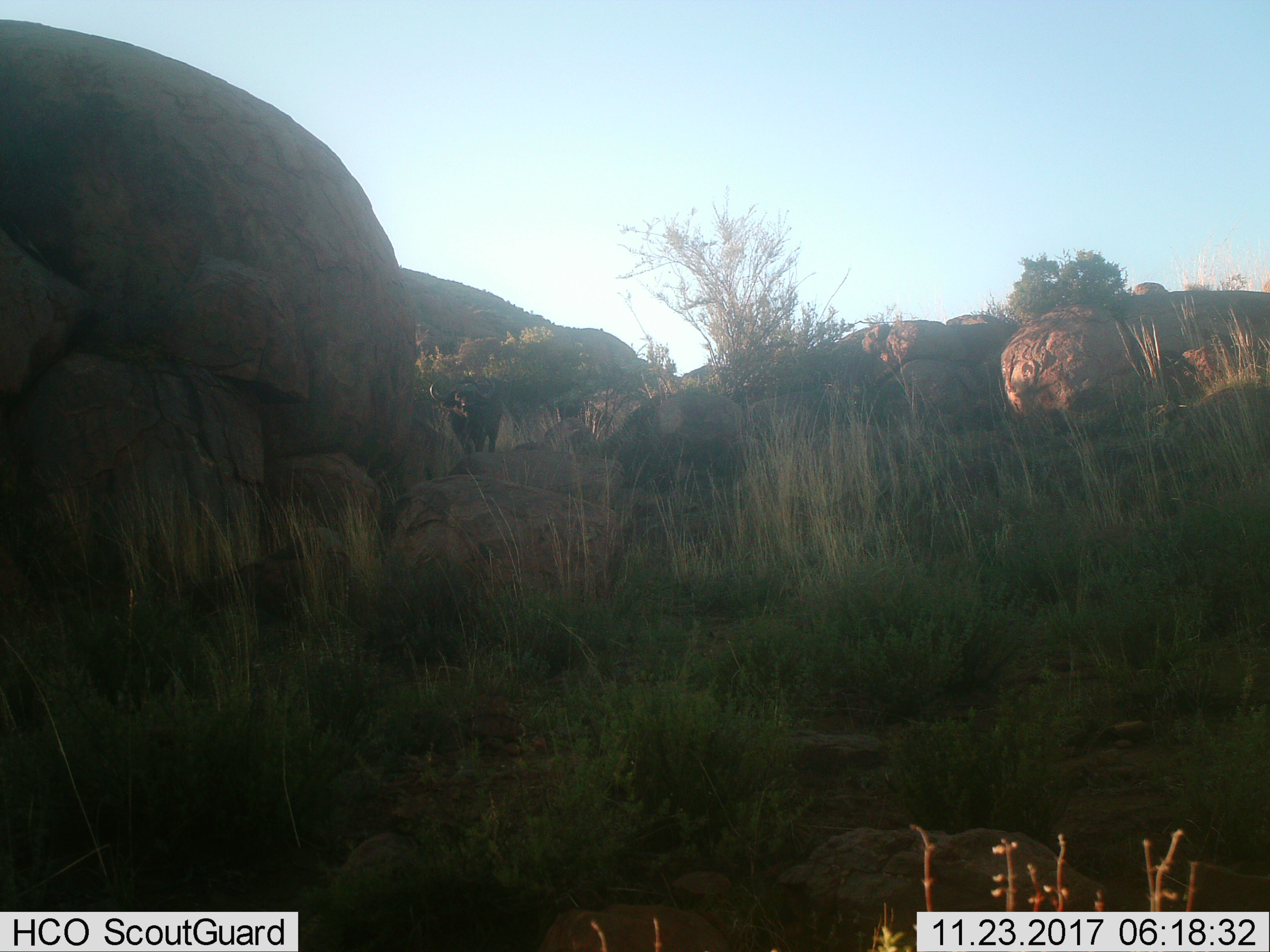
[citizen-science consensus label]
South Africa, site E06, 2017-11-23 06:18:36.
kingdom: Animalia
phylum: Chordata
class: Mammalia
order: Artiodactyla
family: Bovidae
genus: Syncerus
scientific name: Syncerus caffer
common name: cape buffalo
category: buffalo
Buffalo (cape buffalo) (Syncerus caffer), count 1. Behavior (volunteer vote fractions): standing 83%, resting 0%, moving 17%, interacting 0%. Young present (vote fraction): 0%. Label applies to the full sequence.